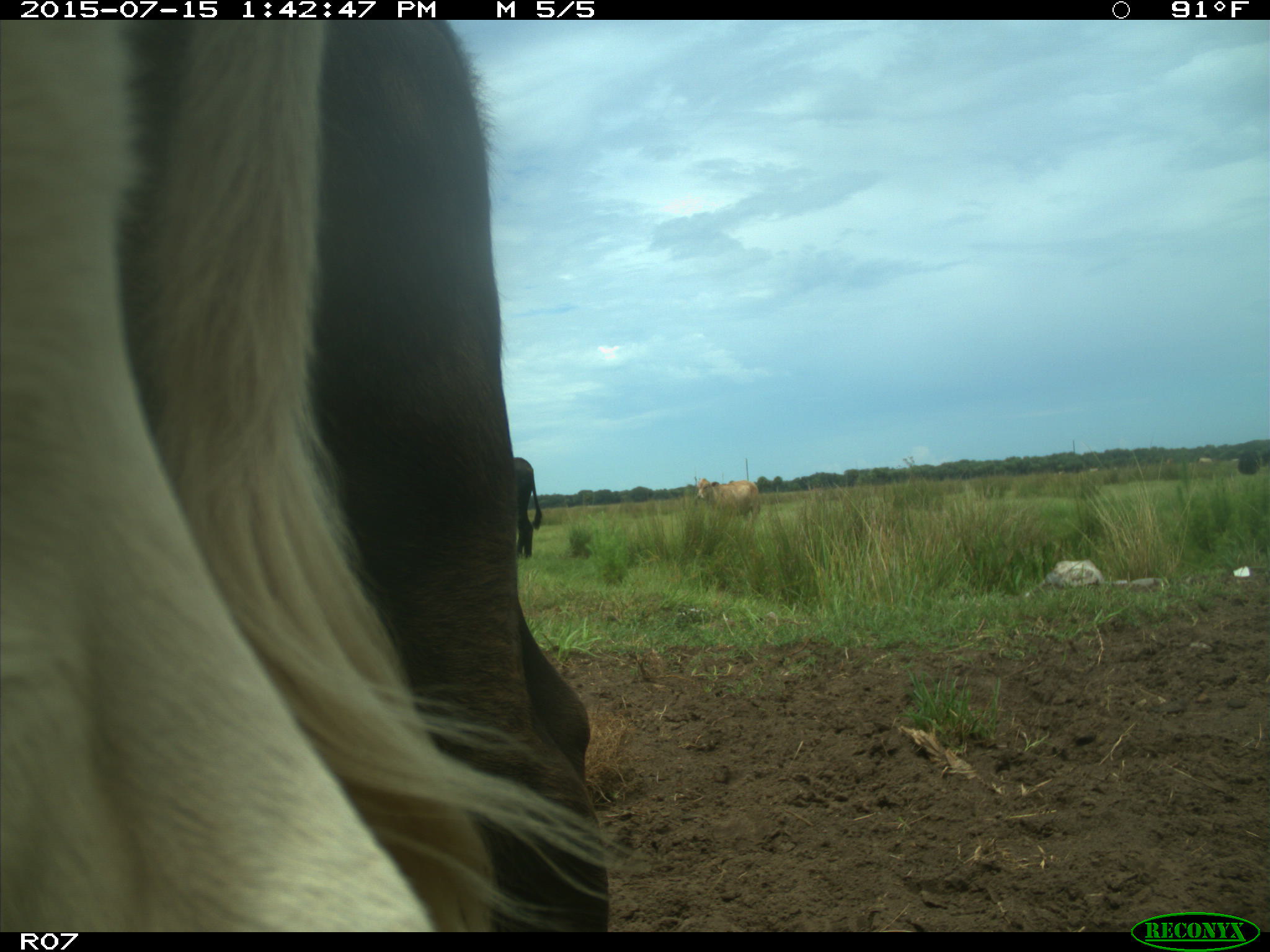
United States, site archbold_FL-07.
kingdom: Animalia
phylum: Chordata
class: Mammalia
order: Artiodactyla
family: Bovidae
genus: Bos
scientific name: Bos taurus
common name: domestic cow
Bos taurus (domestic cow).